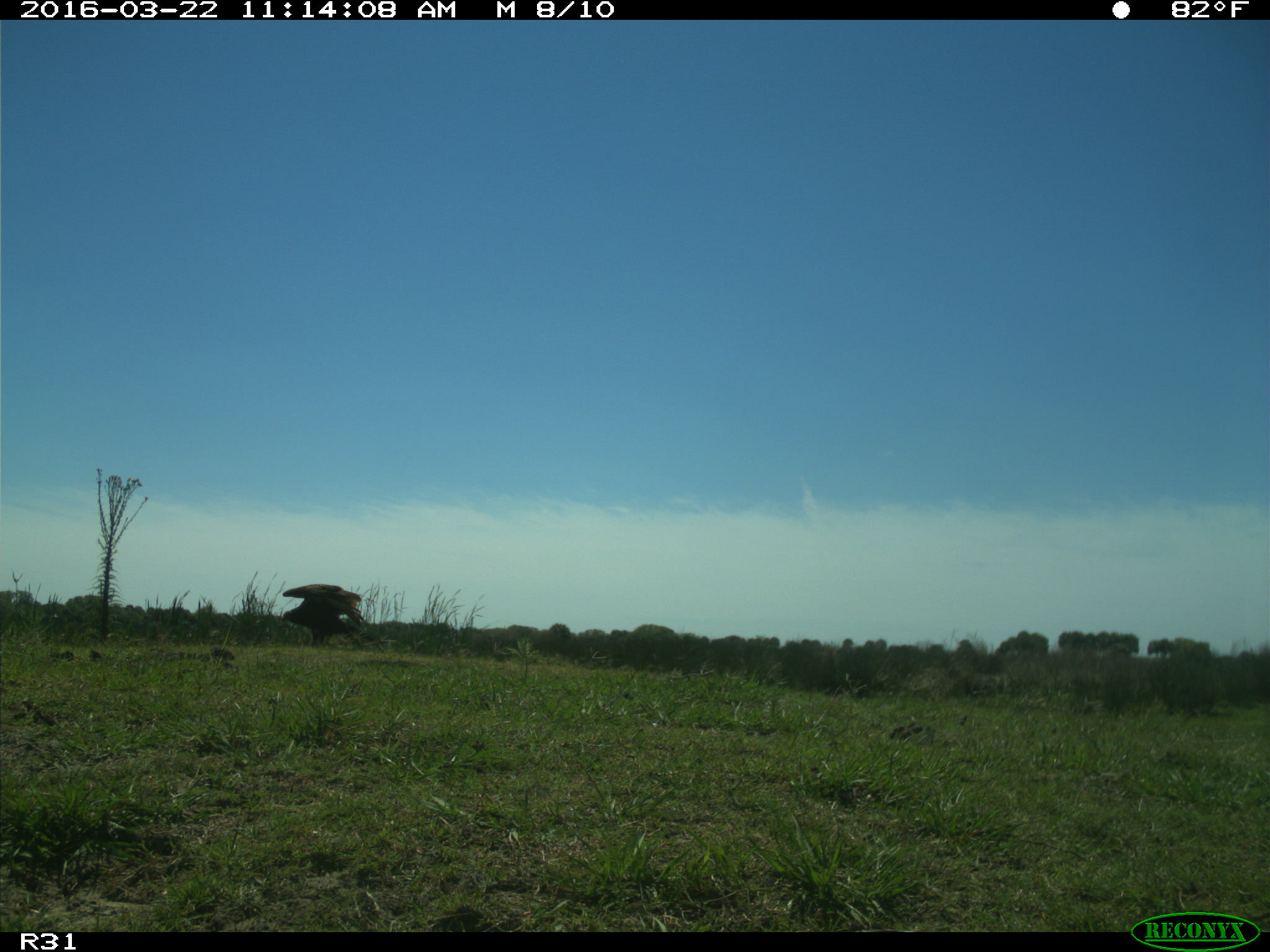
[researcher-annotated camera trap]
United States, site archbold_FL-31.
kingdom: Animalia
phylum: Chordata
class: Aves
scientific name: Aves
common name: birds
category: unidentified bird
Unidentified bird (birds) (Aves).